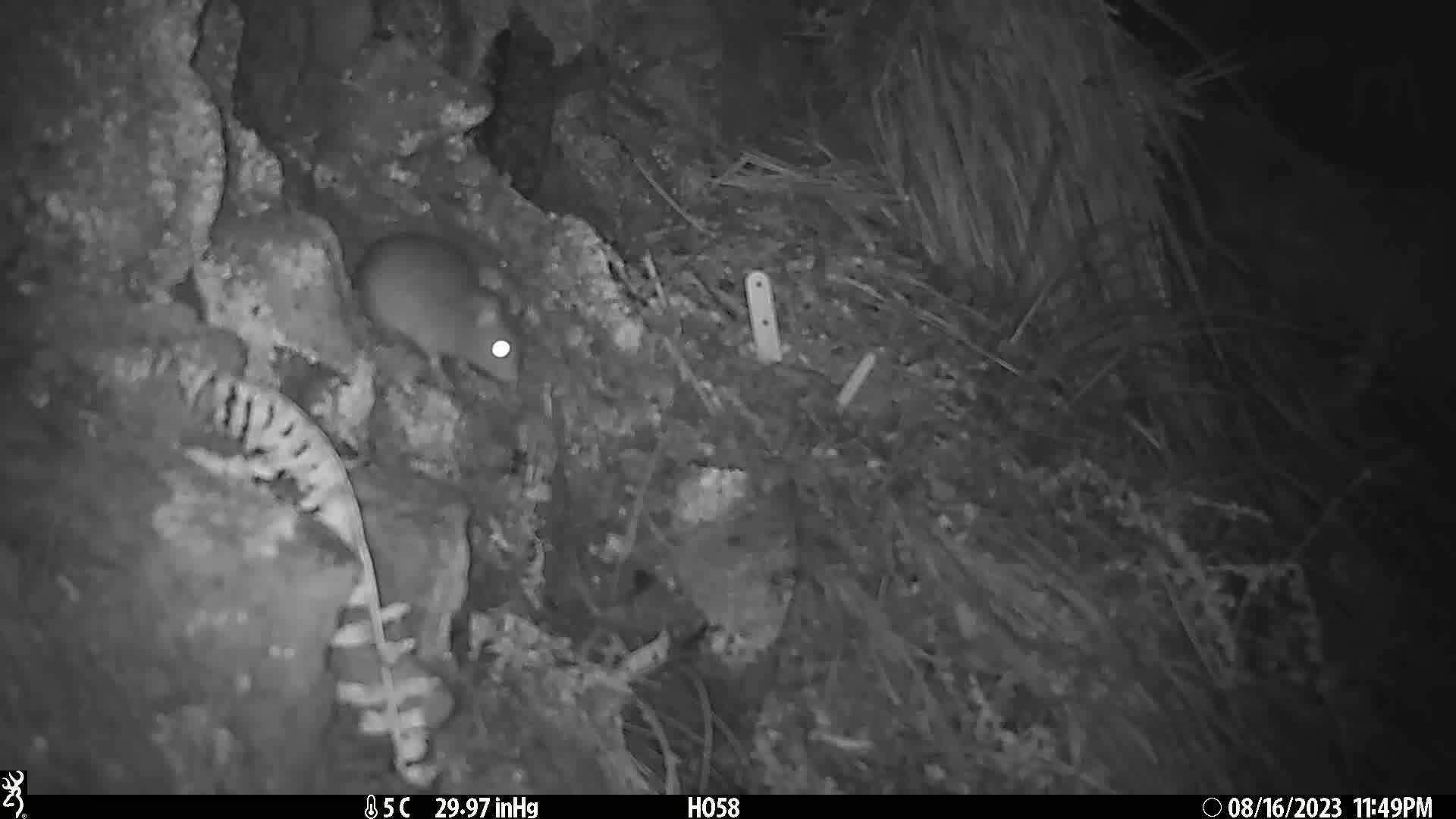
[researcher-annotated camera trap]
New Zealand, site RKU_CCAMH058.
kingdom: Animalia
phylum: Chordata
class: Mammalia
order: Rodentia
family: Muridae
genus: Rattus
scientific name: Rattus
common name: rat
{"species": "rat (Rattus)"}